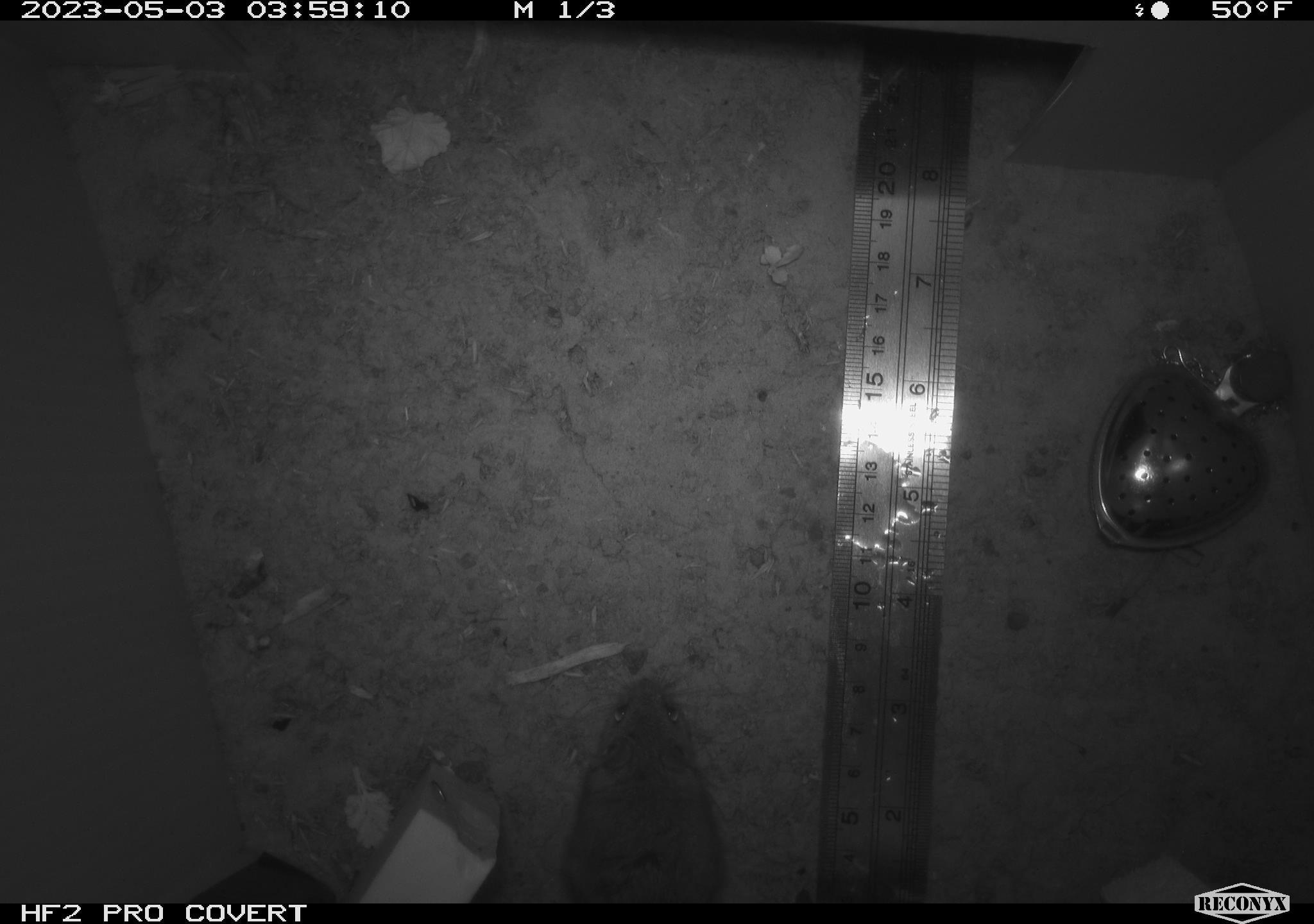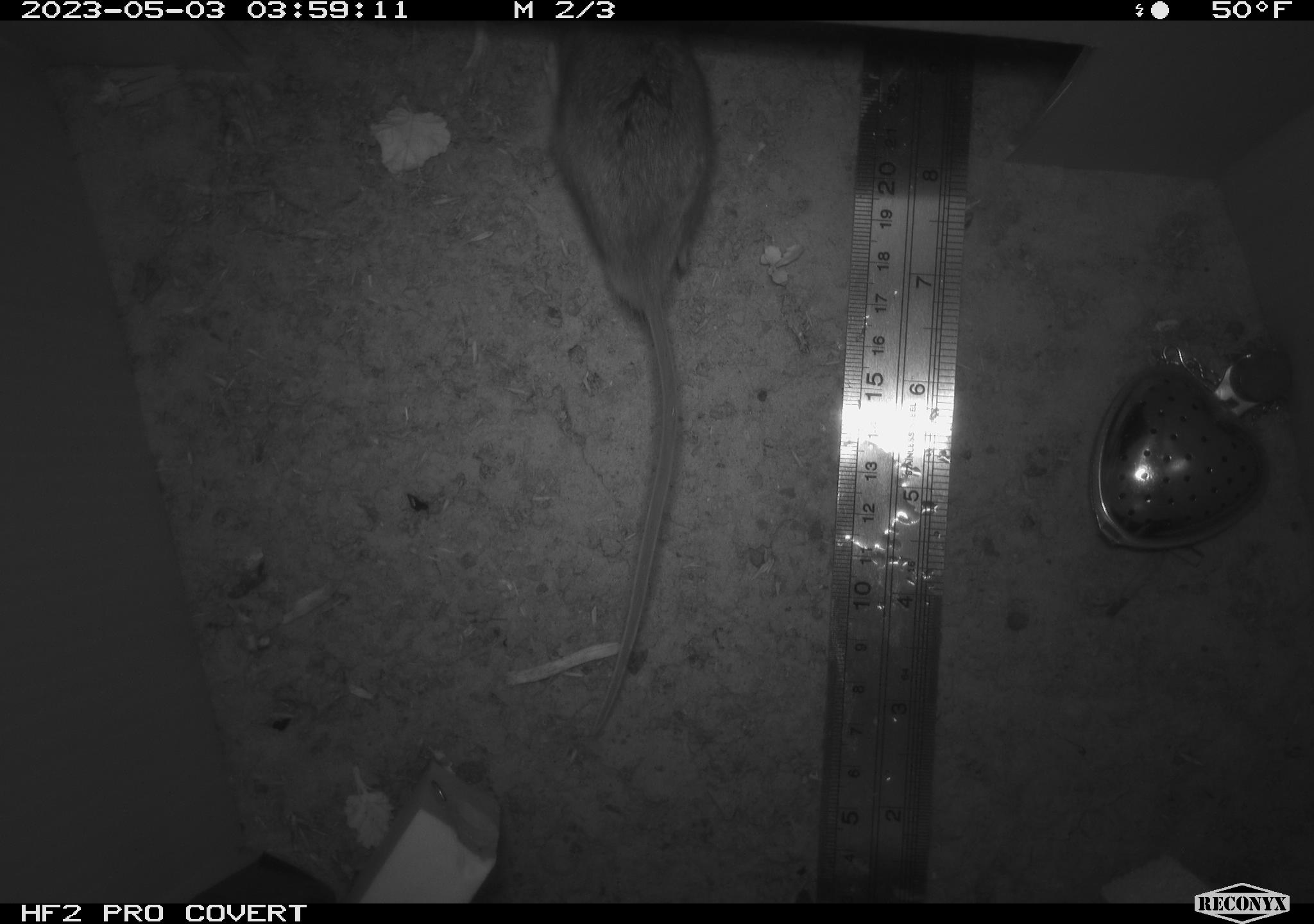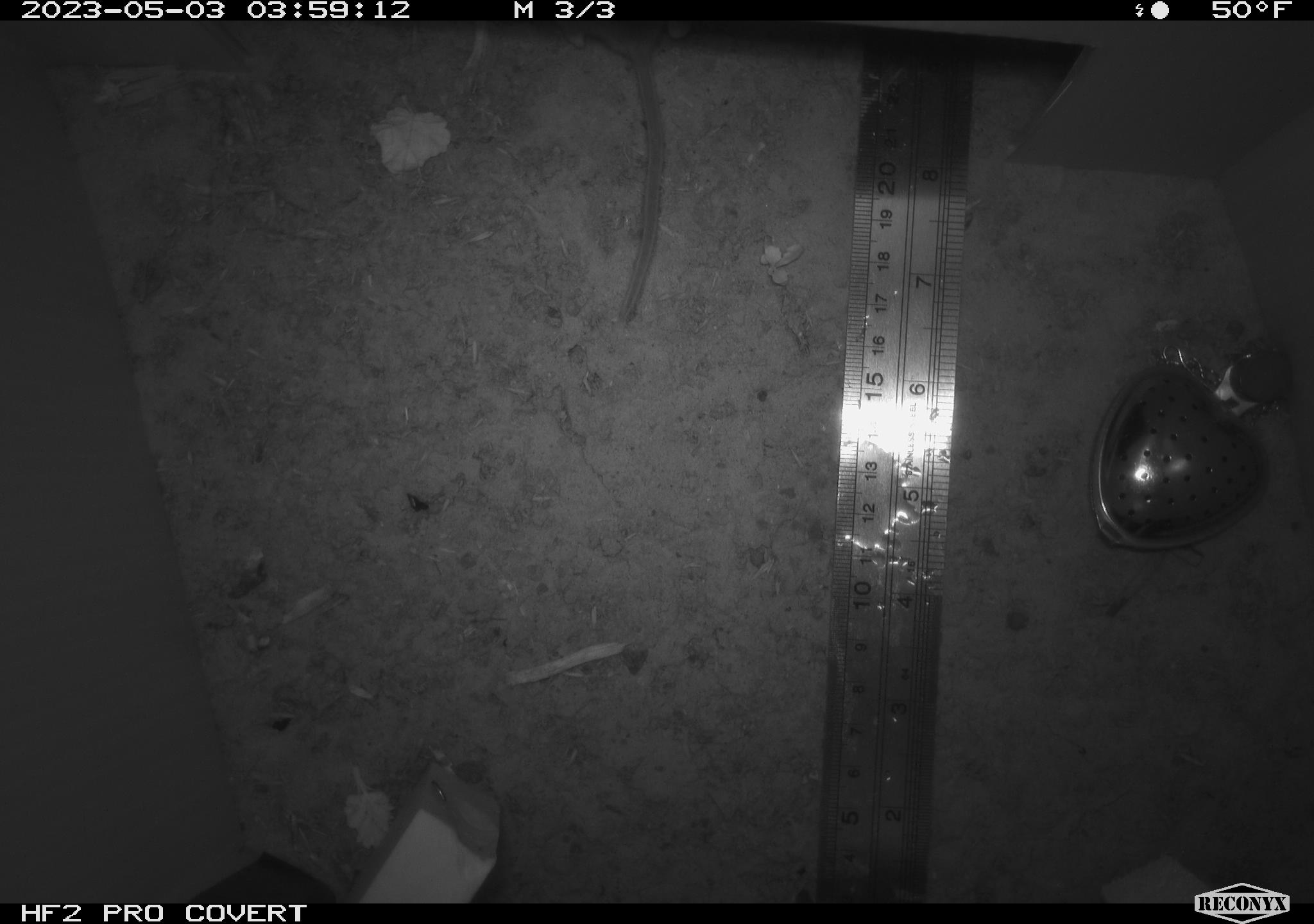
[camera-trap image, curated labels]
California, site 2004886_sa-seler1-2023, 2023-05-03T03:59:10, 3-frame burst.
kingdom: Animalia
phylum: Chordata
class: Mammalia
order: Rodentia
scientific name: Rodentia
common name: mouse species